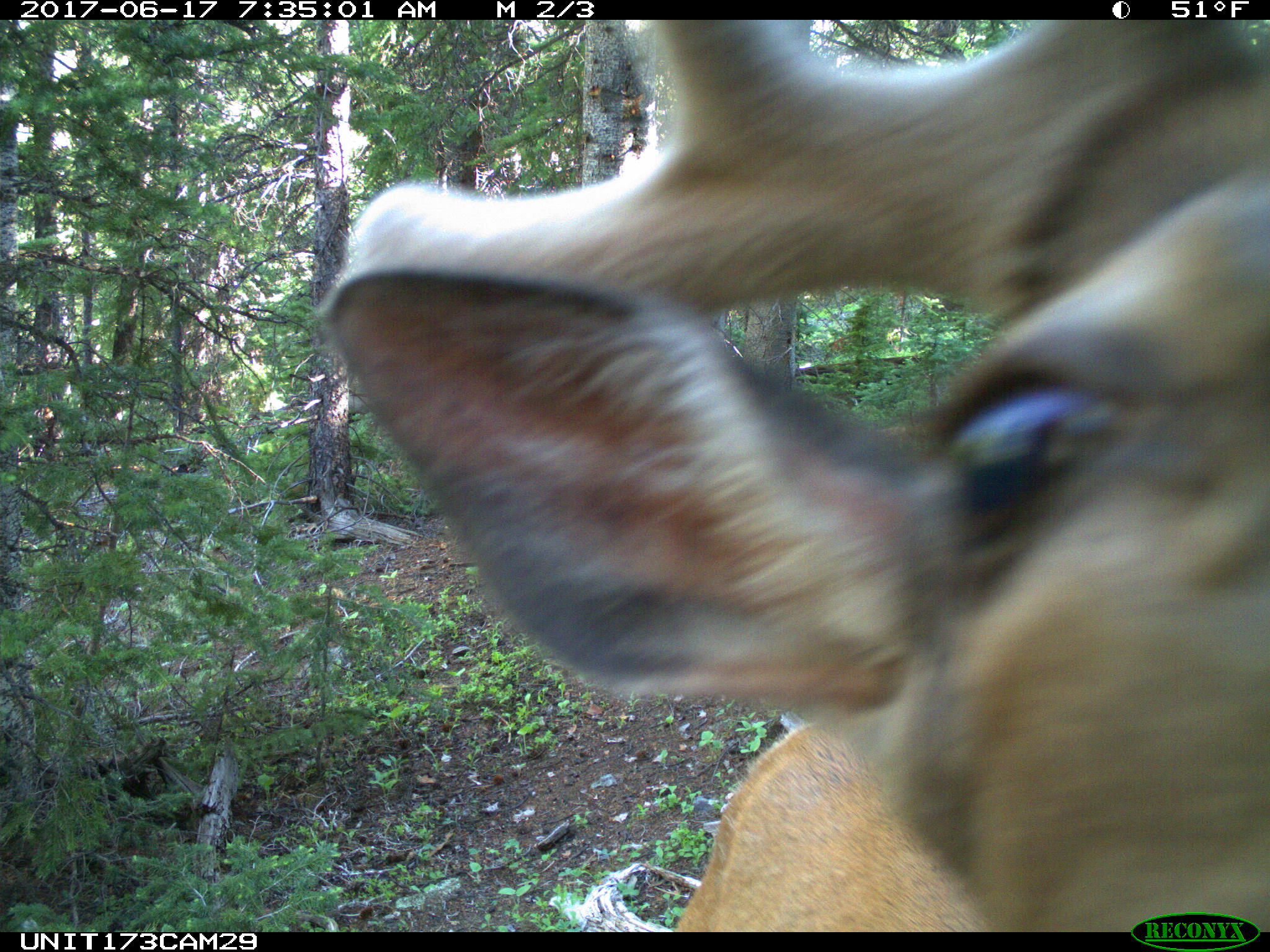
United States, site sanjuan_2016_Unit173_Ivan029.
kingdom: Animalia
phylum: Chordata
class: Mammalia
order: Artiodactyla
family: Cervidae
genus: Cervus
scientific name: Cervus elaphus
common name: red deer